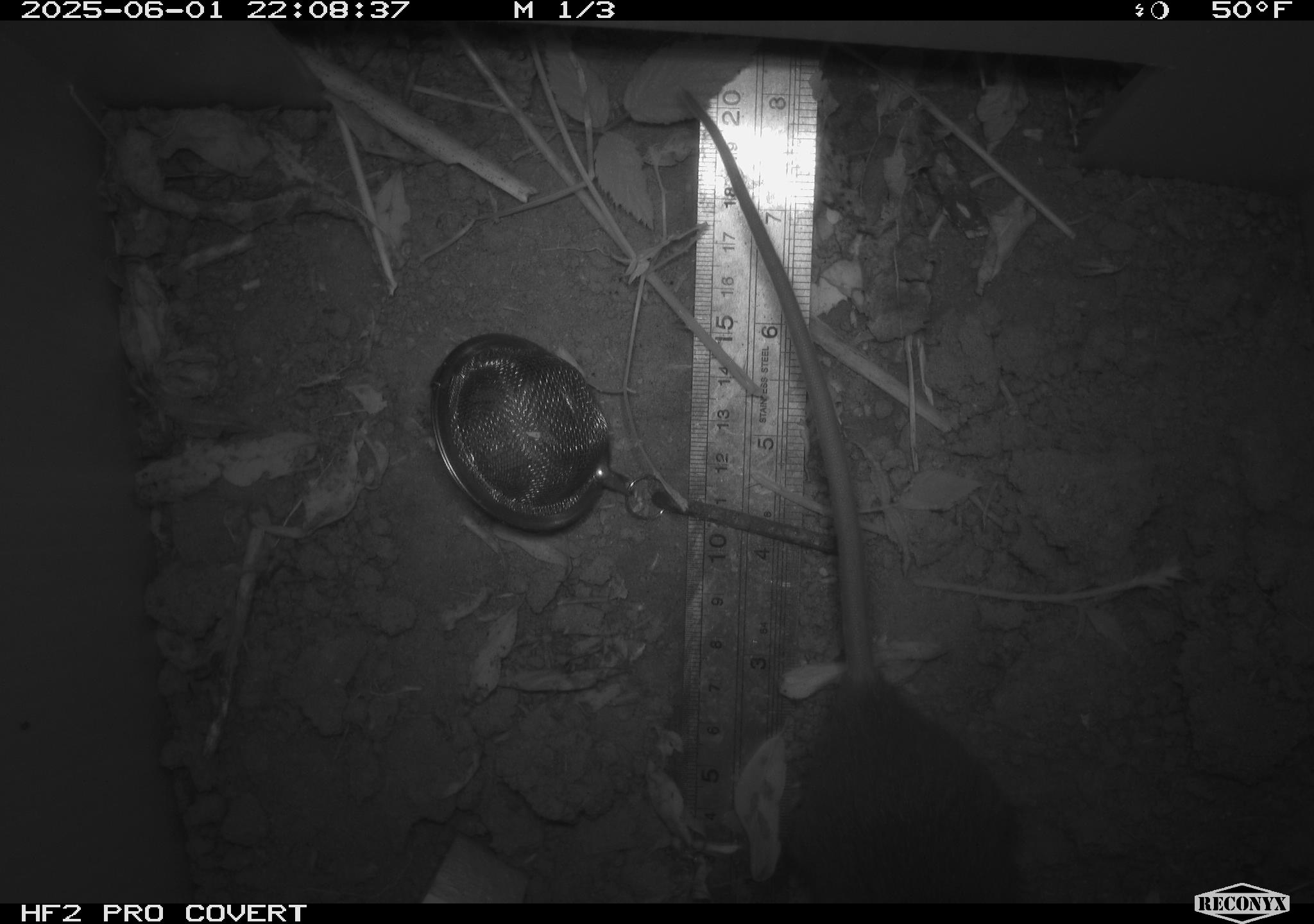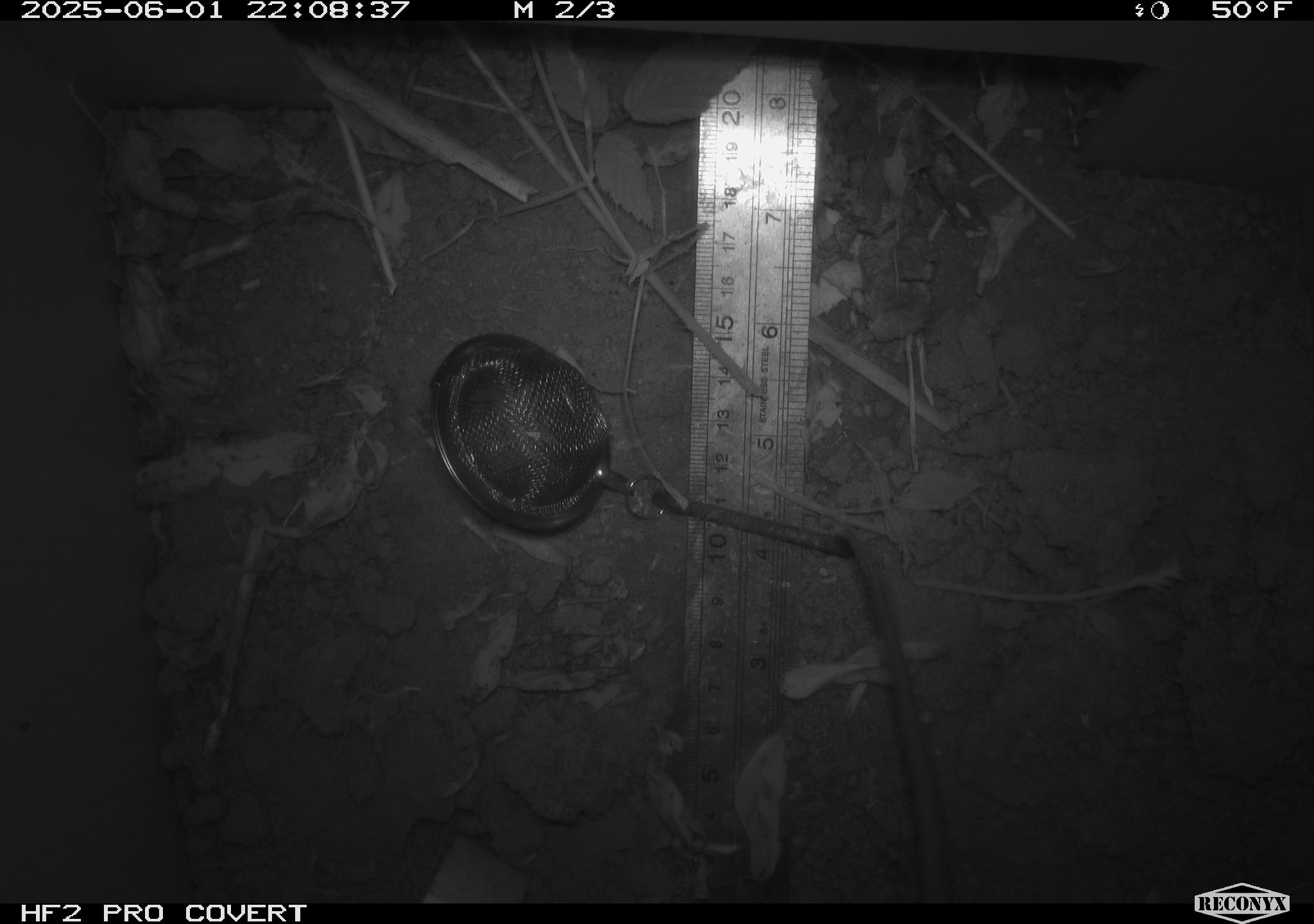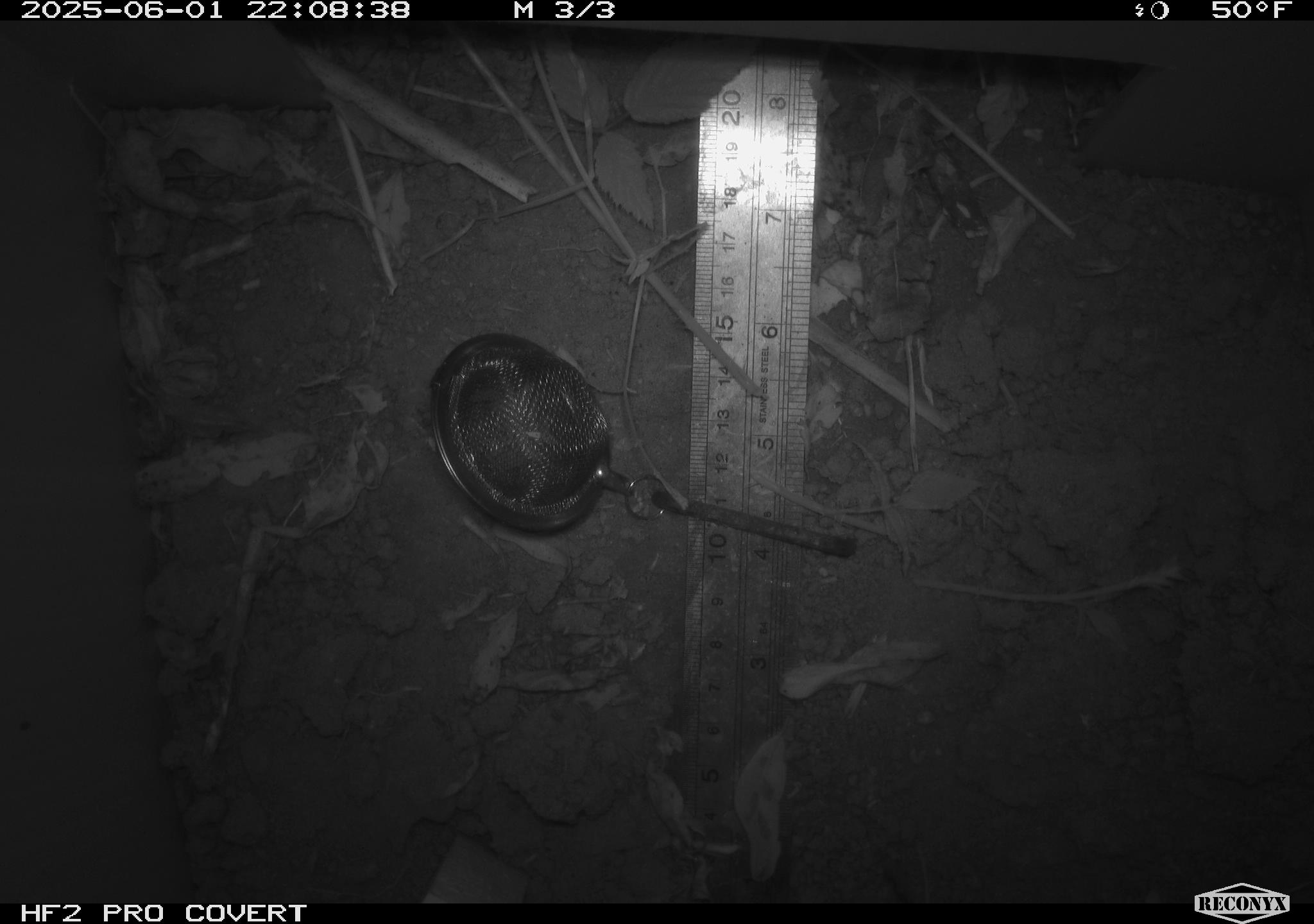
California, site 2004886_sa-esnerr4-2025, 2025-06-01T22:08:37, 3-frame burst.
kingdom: Animalia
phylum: Chordata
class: Mammalia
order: Rodentia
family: Muridae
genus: Rattus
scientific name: Rattus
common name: rat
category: rattus species